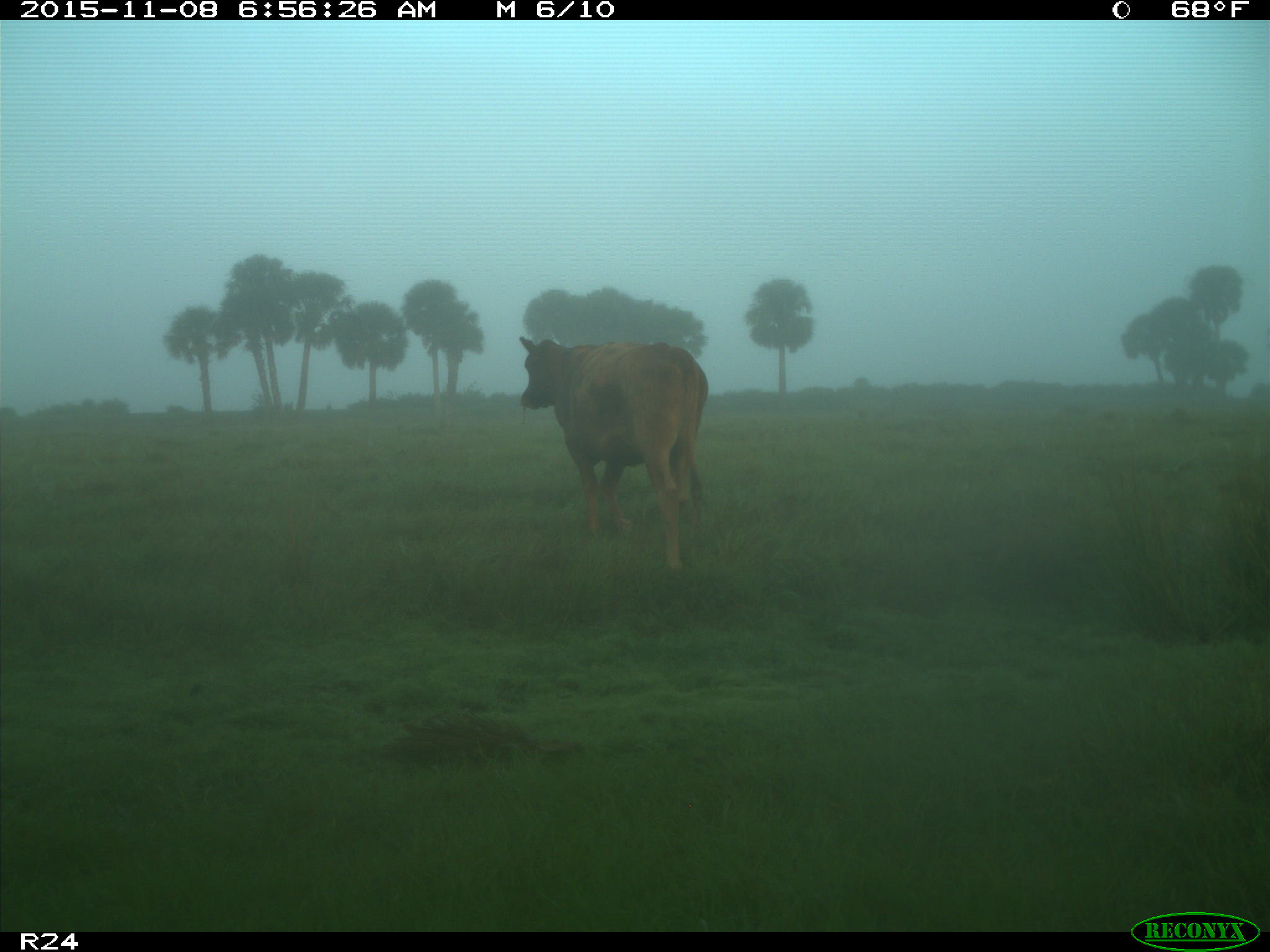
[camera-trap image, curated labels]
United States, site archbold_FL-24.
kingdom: Animalia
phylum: Chordata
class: Mammalia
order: Artiodactyla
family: Bovidae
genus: Bos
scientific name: Bos taurus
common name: domestic cow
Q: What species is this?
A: Bos taurus (domestic cow).